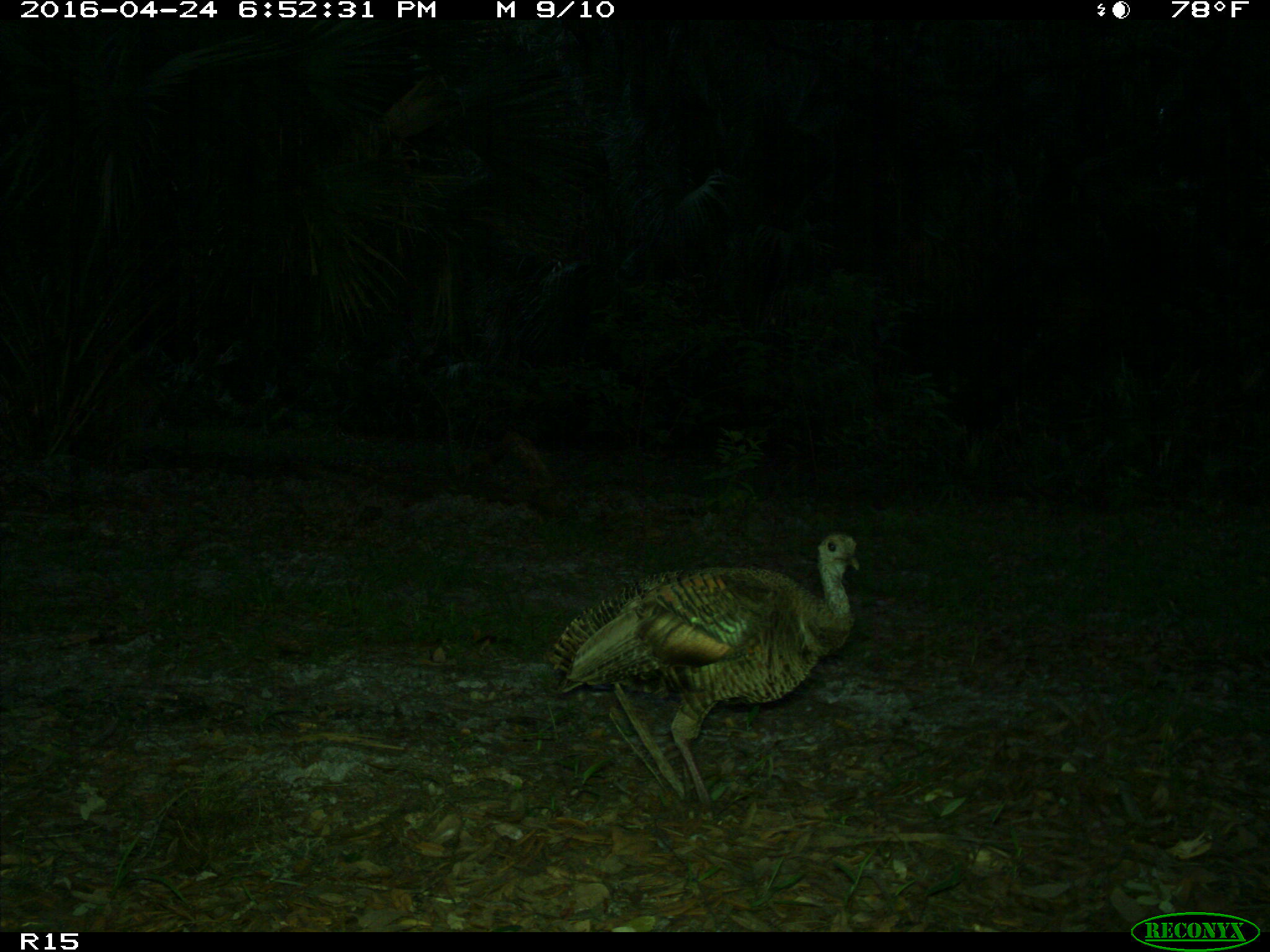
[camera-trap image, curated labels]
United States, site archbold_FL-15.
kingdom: Animalia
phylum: Chordata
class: Aves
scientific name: Aves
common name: birds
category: unidentified bird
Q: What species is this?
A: Unidentified bird (birds) (Aves).